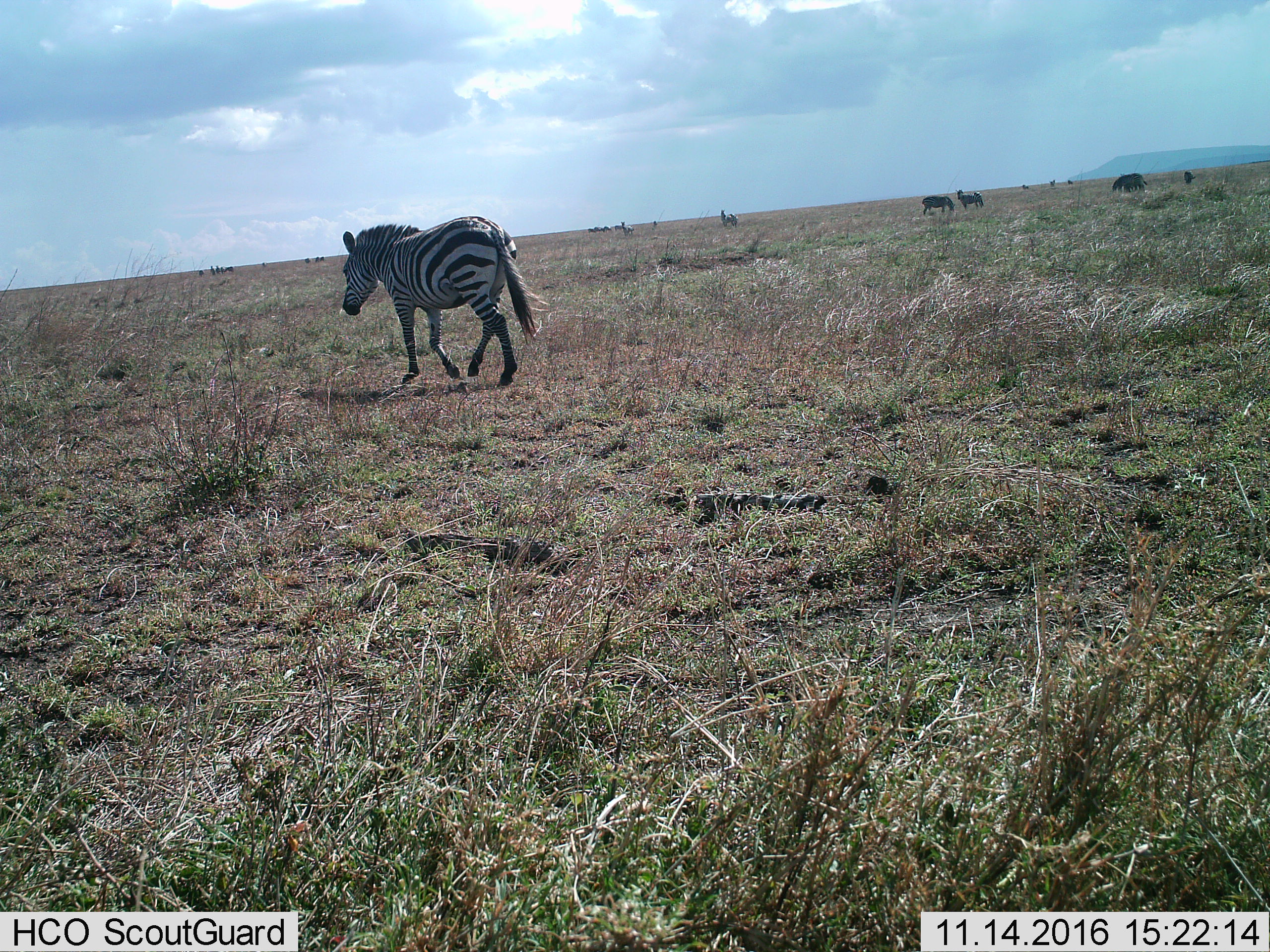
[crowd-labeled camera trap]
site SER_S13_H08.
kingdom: Animalia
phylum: Chordata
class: Mammalia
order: Perissodactyla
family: Equidae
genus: Equus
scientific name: Equus quagga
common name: plains zebra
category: zebraplains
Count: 11-50.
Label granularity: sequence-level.